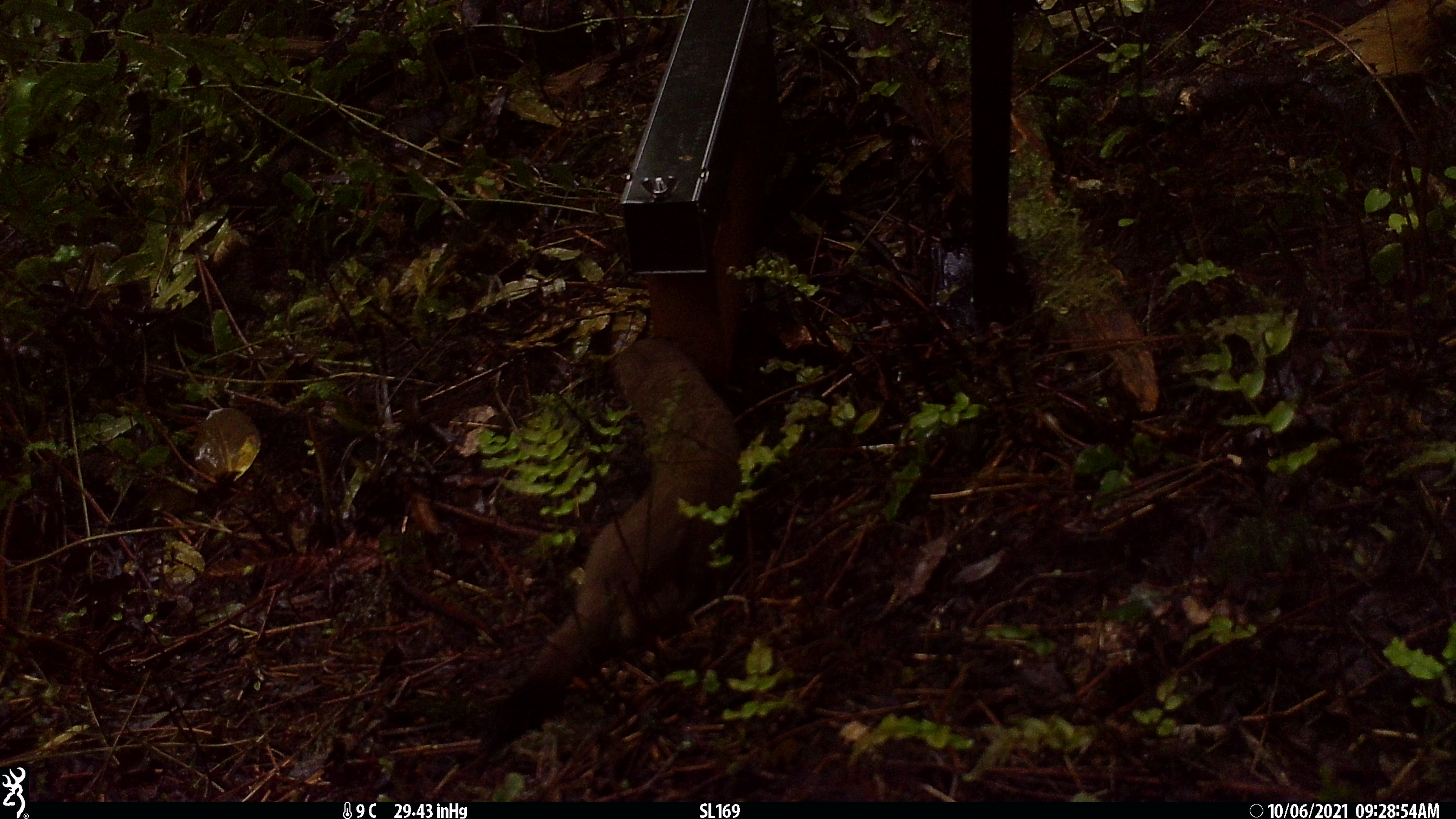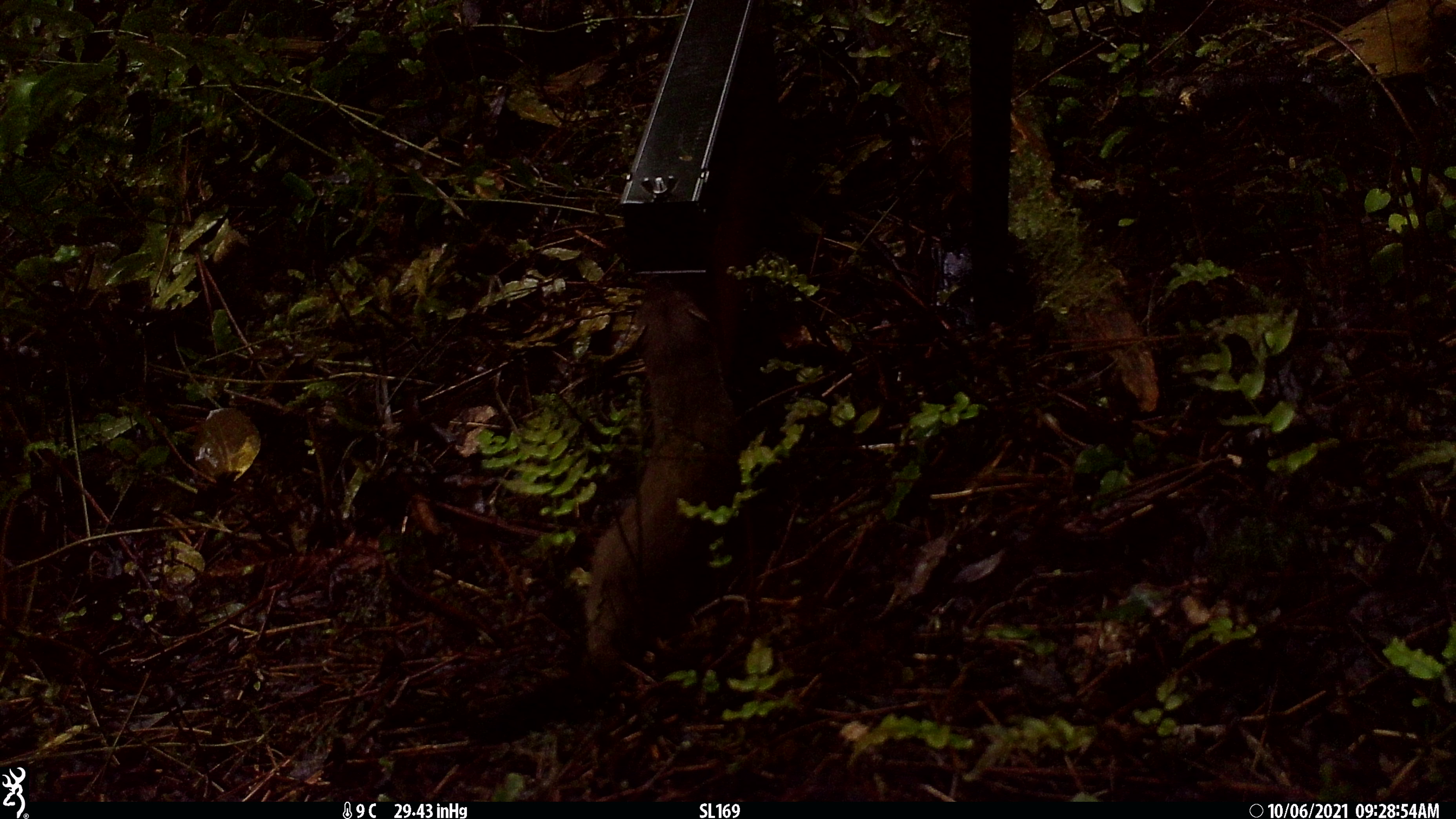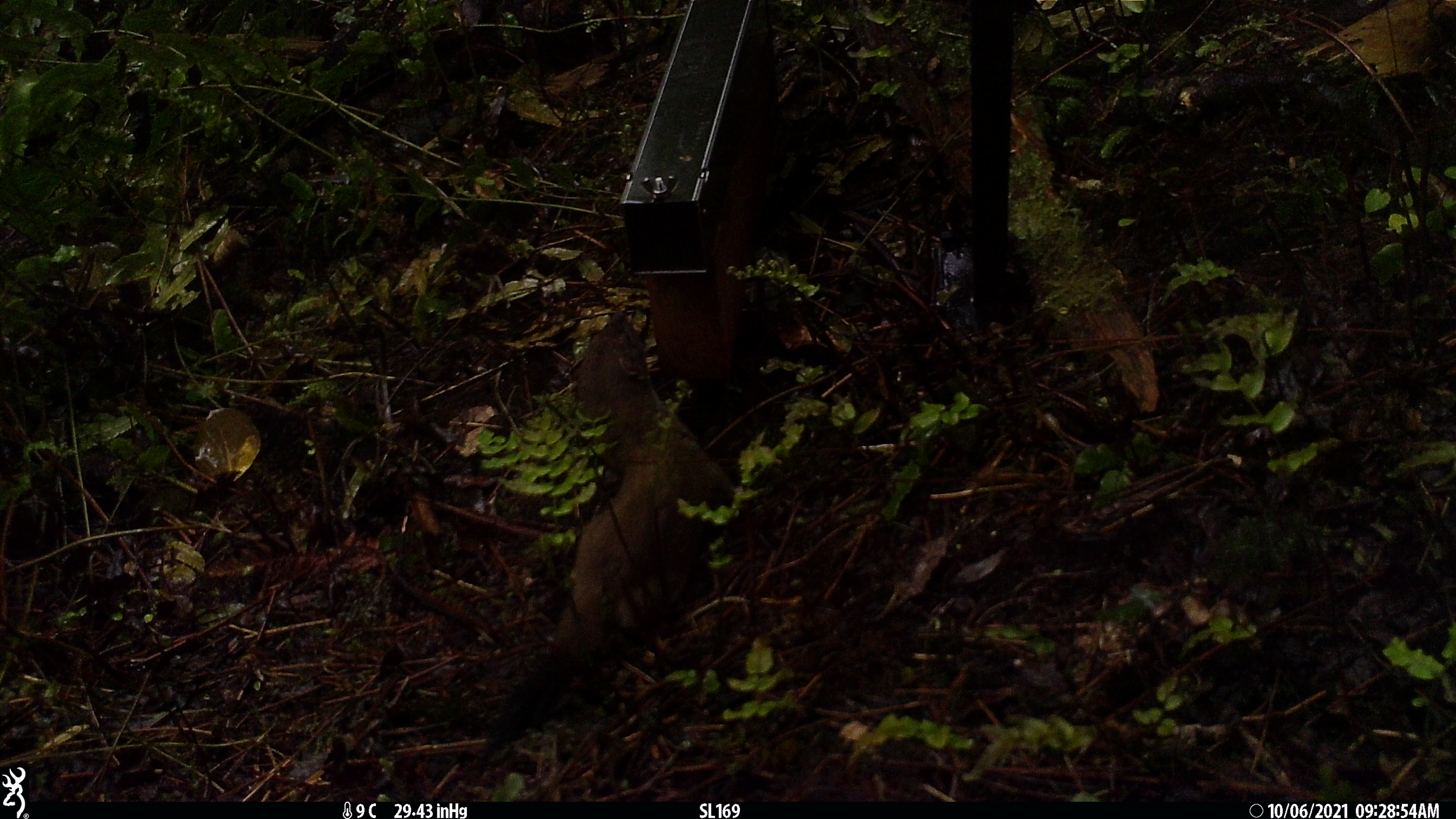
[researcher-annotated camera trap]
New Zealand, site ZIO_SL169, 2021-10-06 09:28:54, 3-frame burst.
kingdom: Animalia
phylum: Chordata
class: Mammalia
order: Carnivora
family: Mustelidae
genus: Mustela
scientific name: Mustela erminea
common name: stoat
Stoat (Mustela erminea).